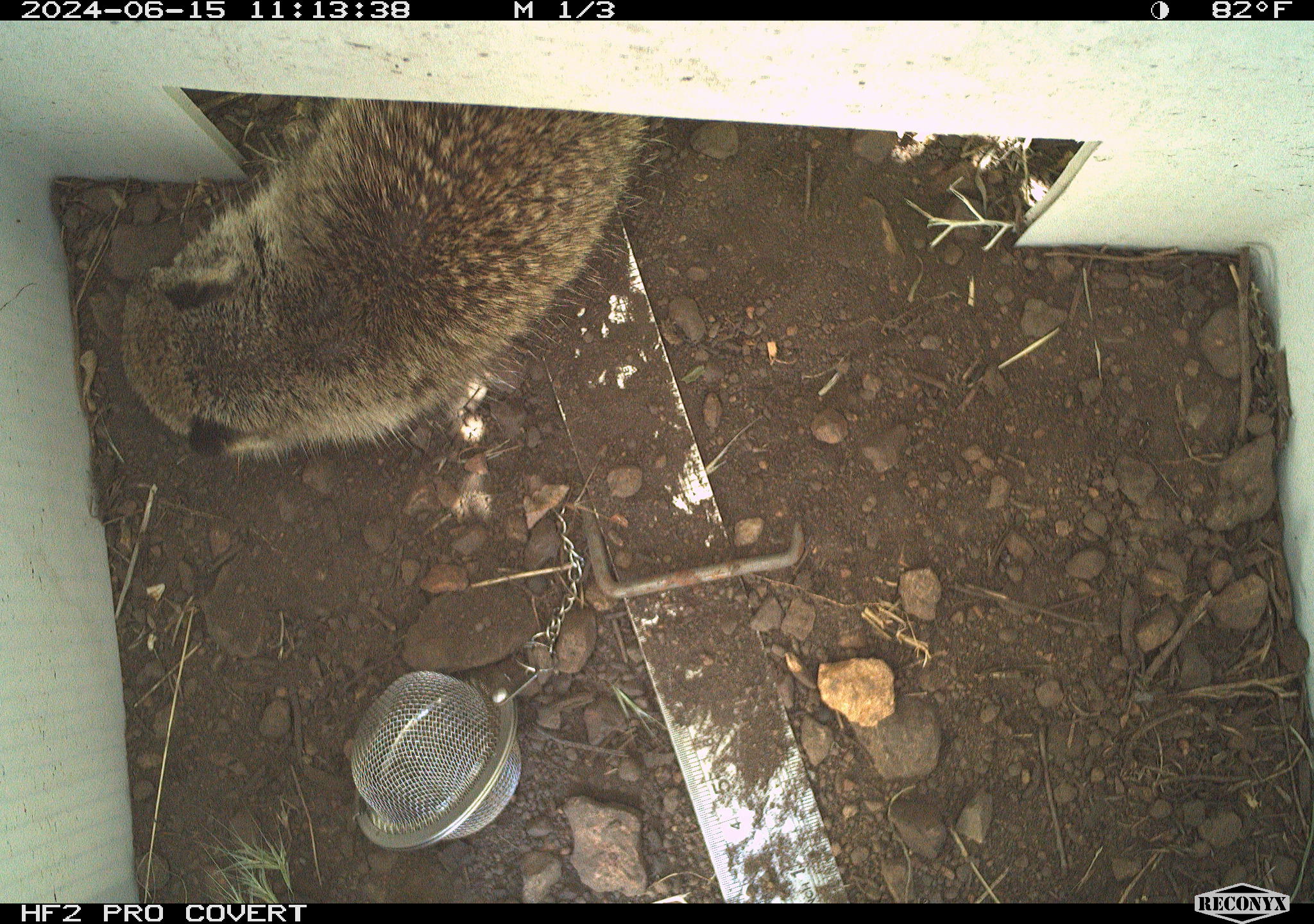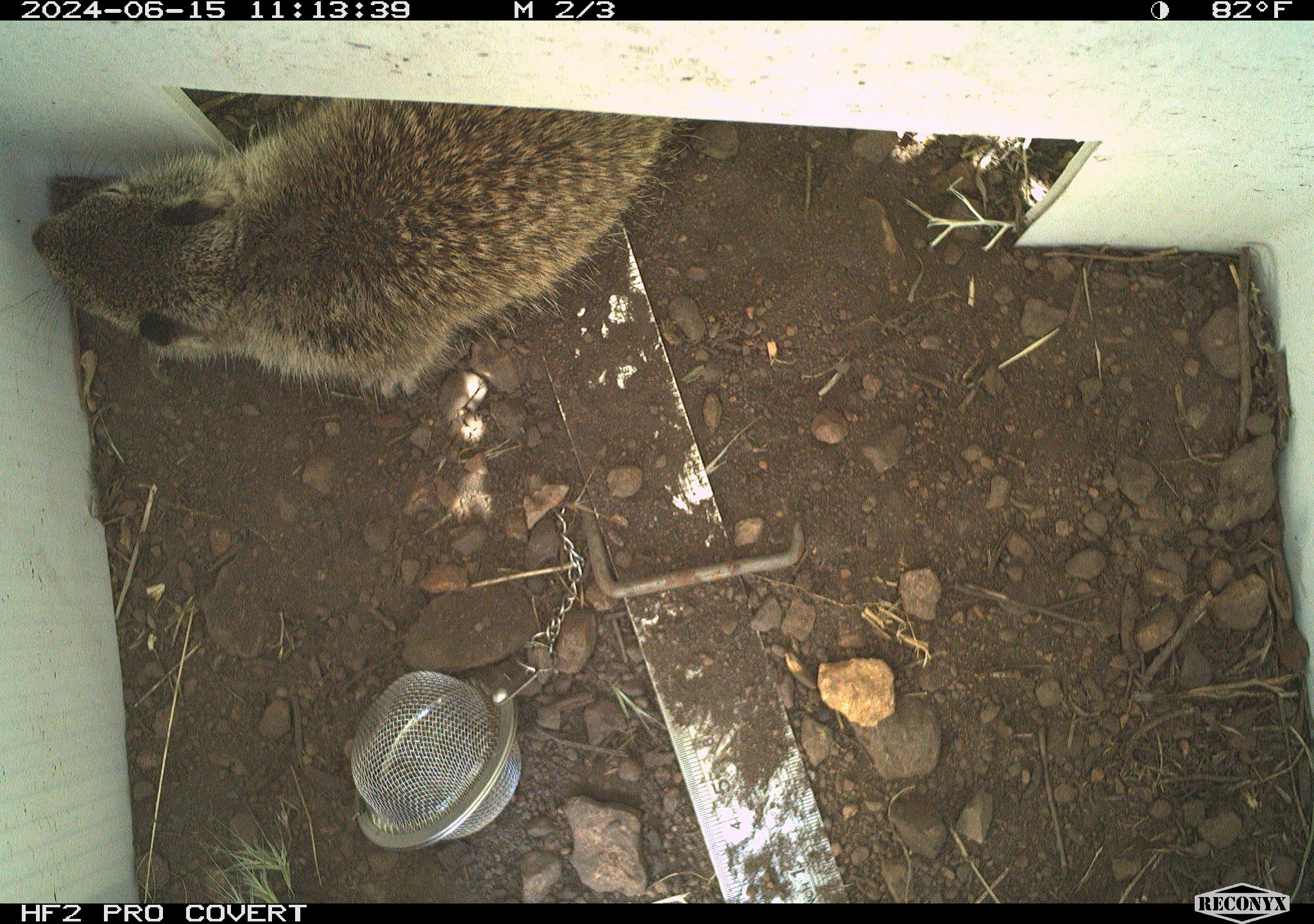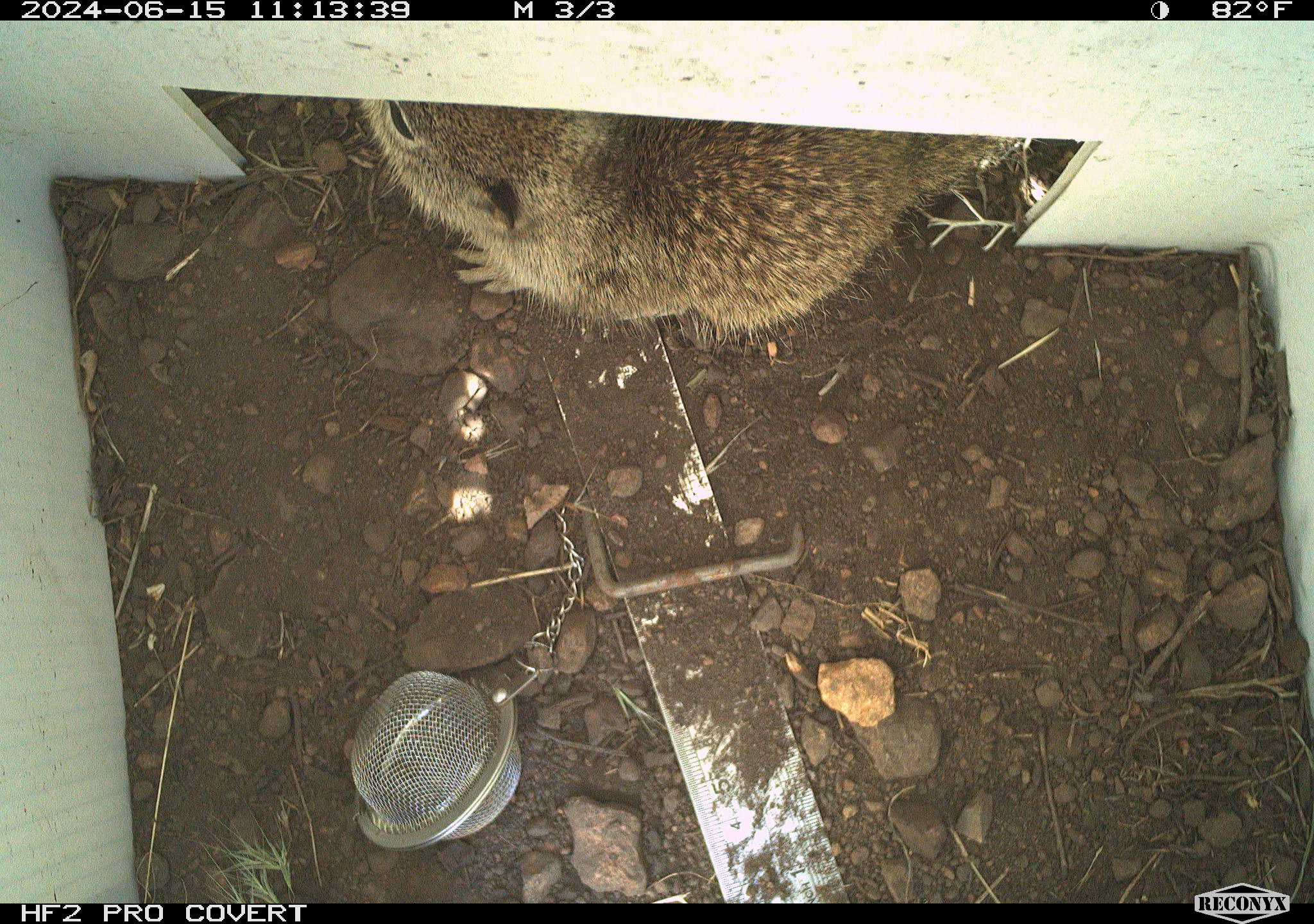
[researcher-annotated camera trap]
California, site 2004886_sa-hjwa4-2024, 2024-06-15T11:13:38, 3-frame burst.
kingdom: Animalia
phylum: Chordata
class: Mammalia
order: Rodentia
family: Sciuridae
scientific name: Sciuridae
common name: squirrels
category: sciuridae family